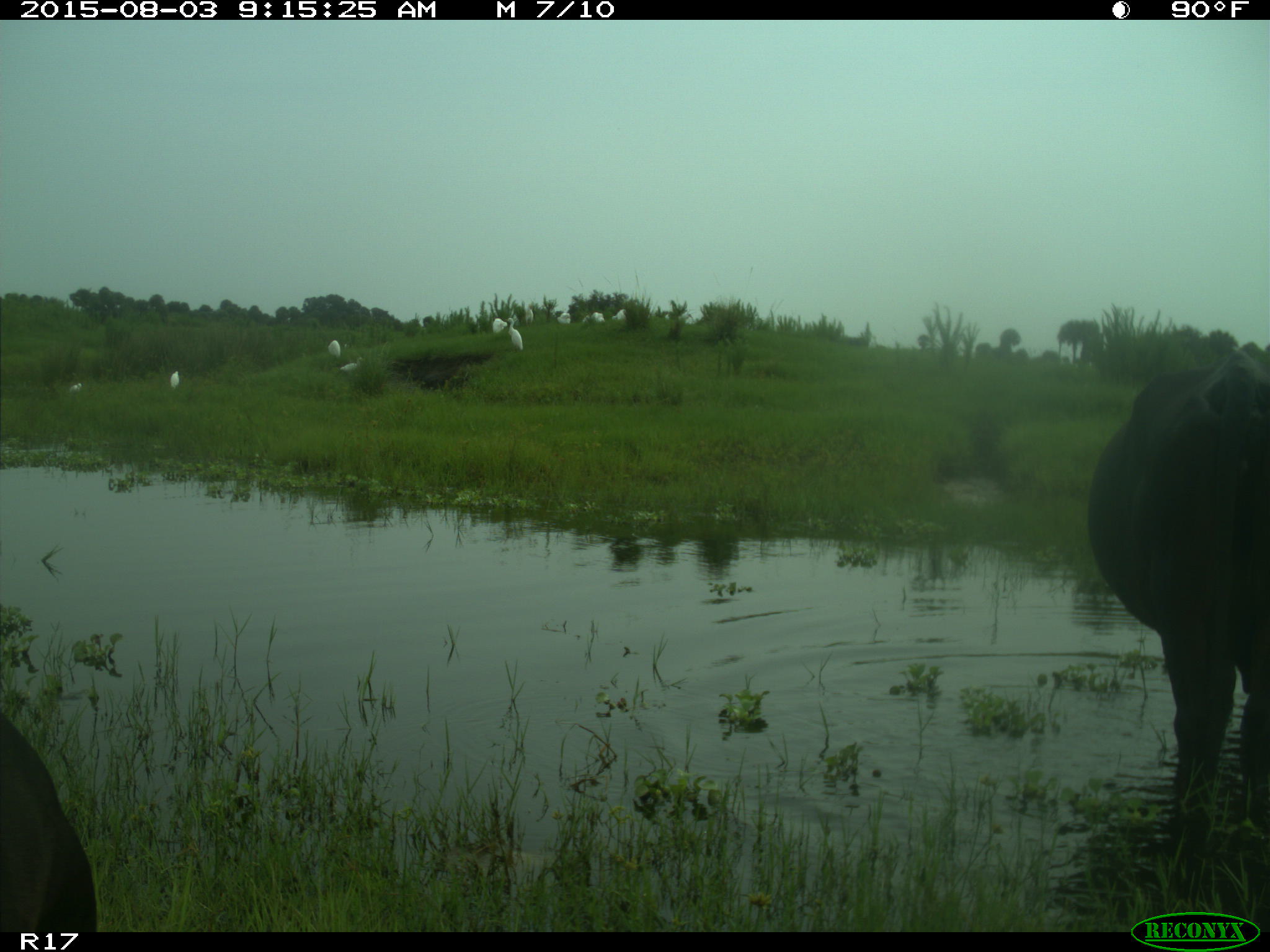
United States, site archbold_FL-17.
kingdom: Animalia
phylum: Chordata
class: Mammalia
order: Artiodactyla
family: Bovidae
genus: Bos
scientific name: Bos taurus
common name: domestic cow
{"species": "Bos taurus (domestic cow)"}